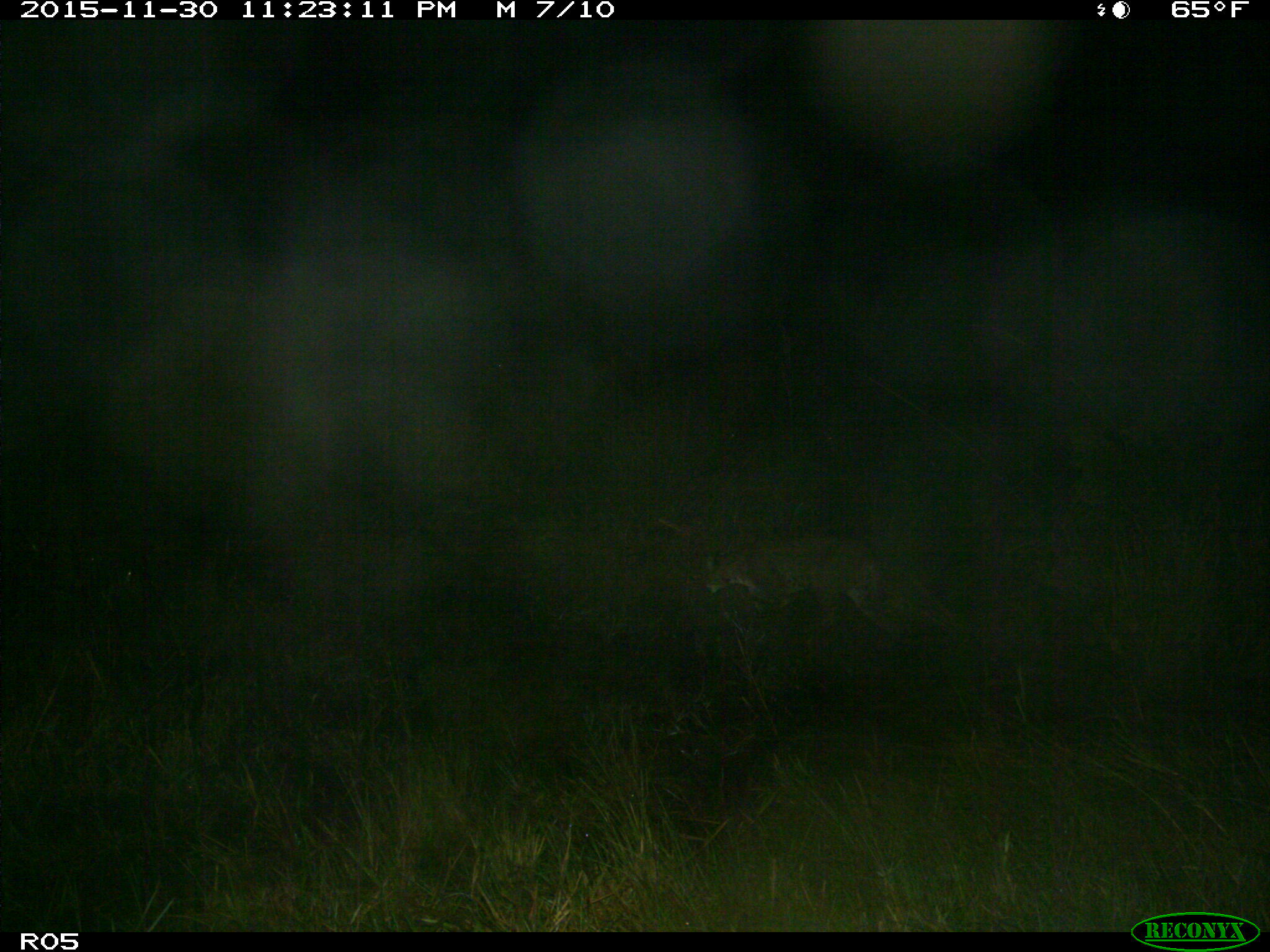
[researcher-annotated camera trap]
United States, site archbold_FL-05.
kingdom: Animalia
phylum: Chordata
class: Mammalia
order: Carnivora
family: Felidae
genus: Lynx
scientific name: Lynx rufus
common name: bobcat